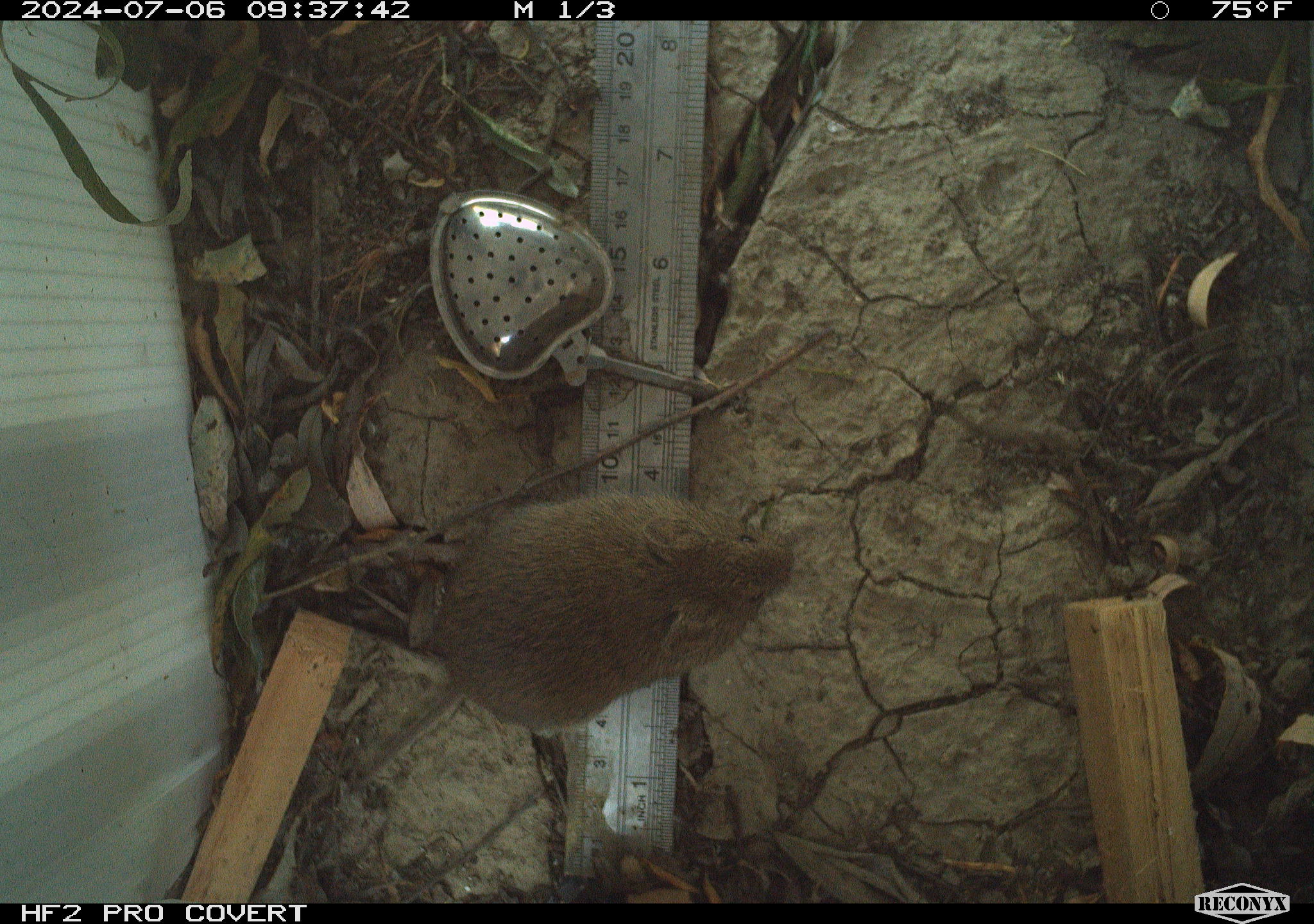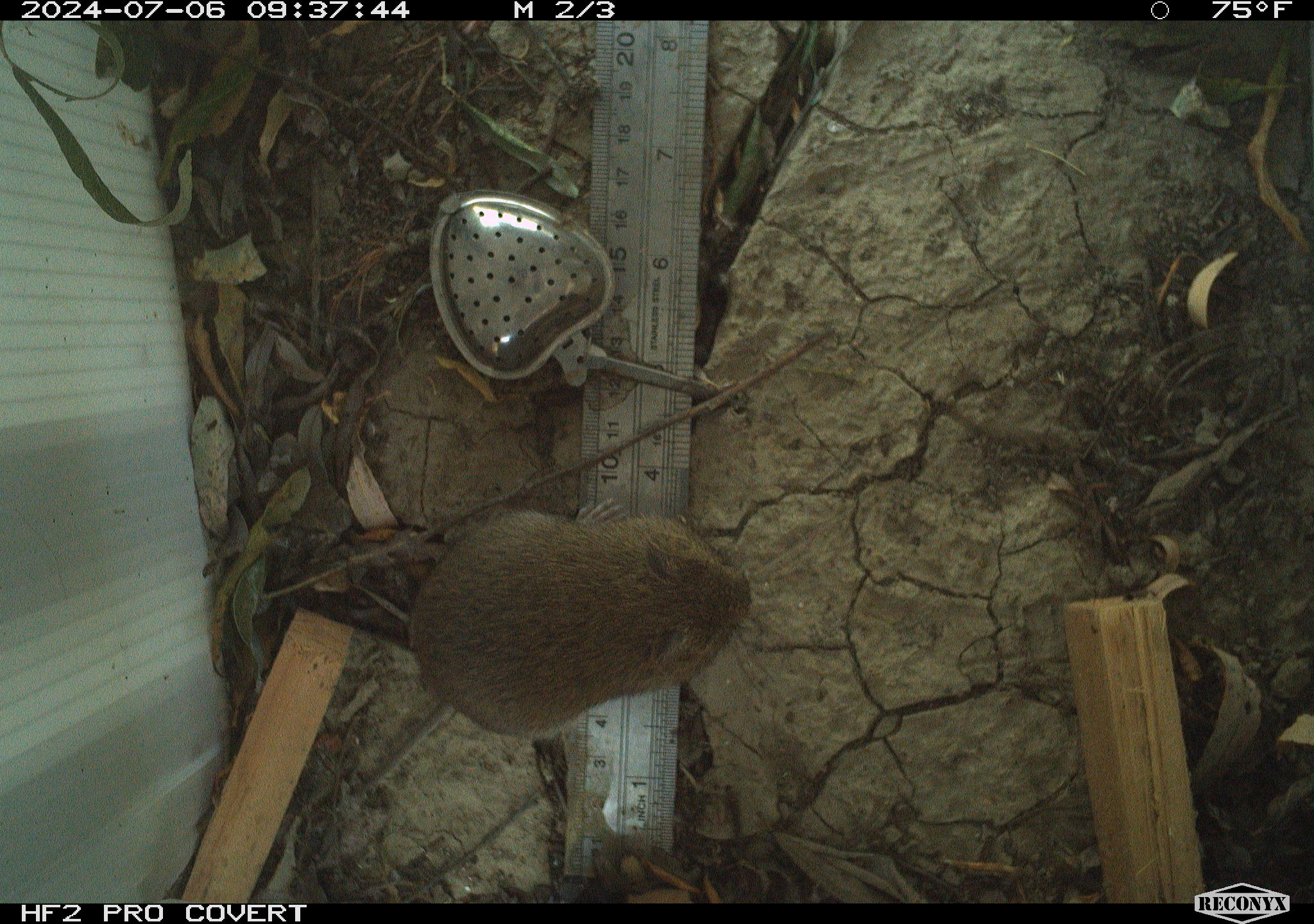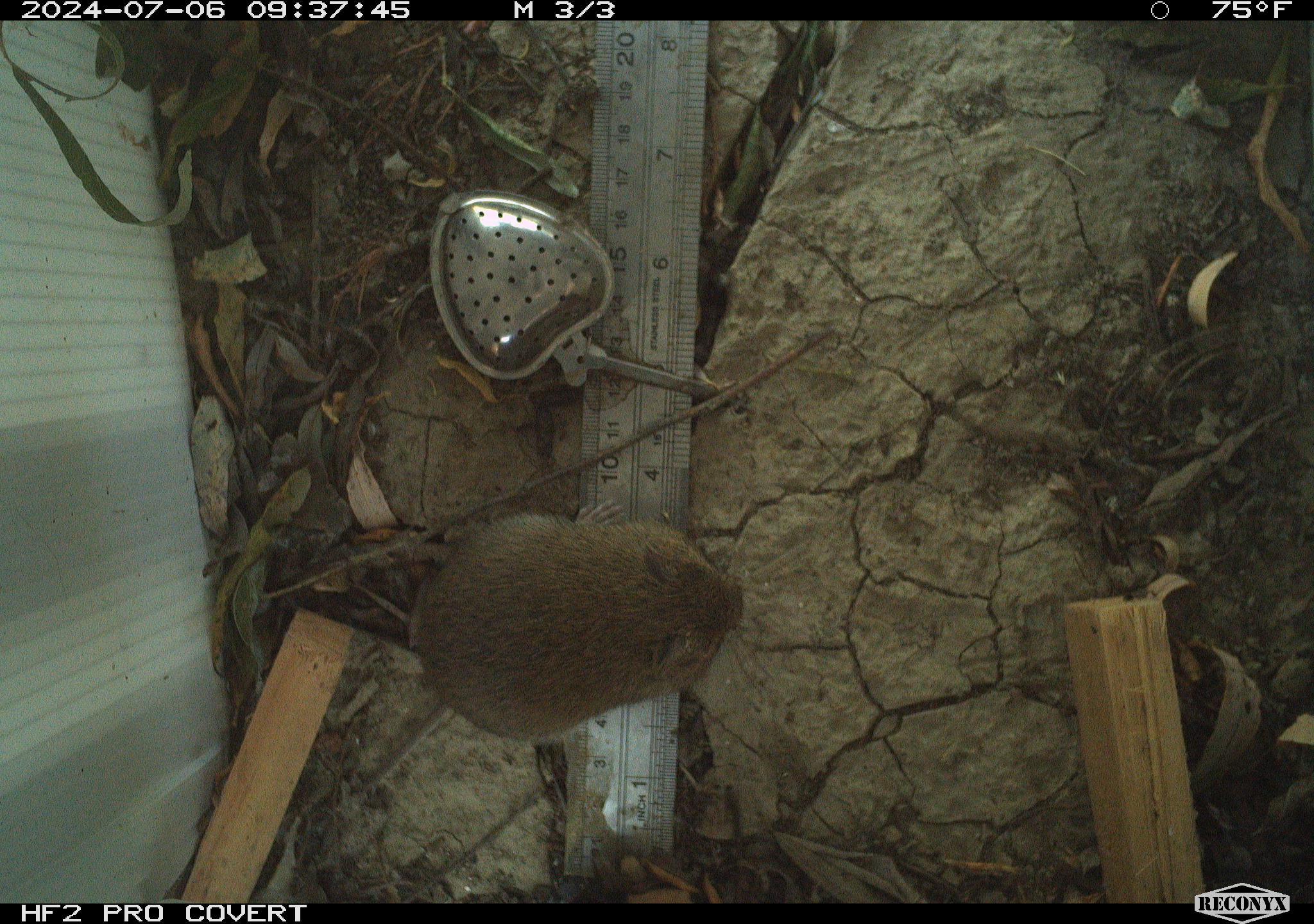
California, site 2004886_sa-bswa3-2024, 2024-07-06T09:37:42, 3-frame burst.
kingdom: Animalia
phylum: Chordata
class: Mammalia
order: Rodentia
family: Cricetidae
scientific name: Arvicolinae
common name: voles, lemmings, and muskrats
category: arvicolinae subfamily